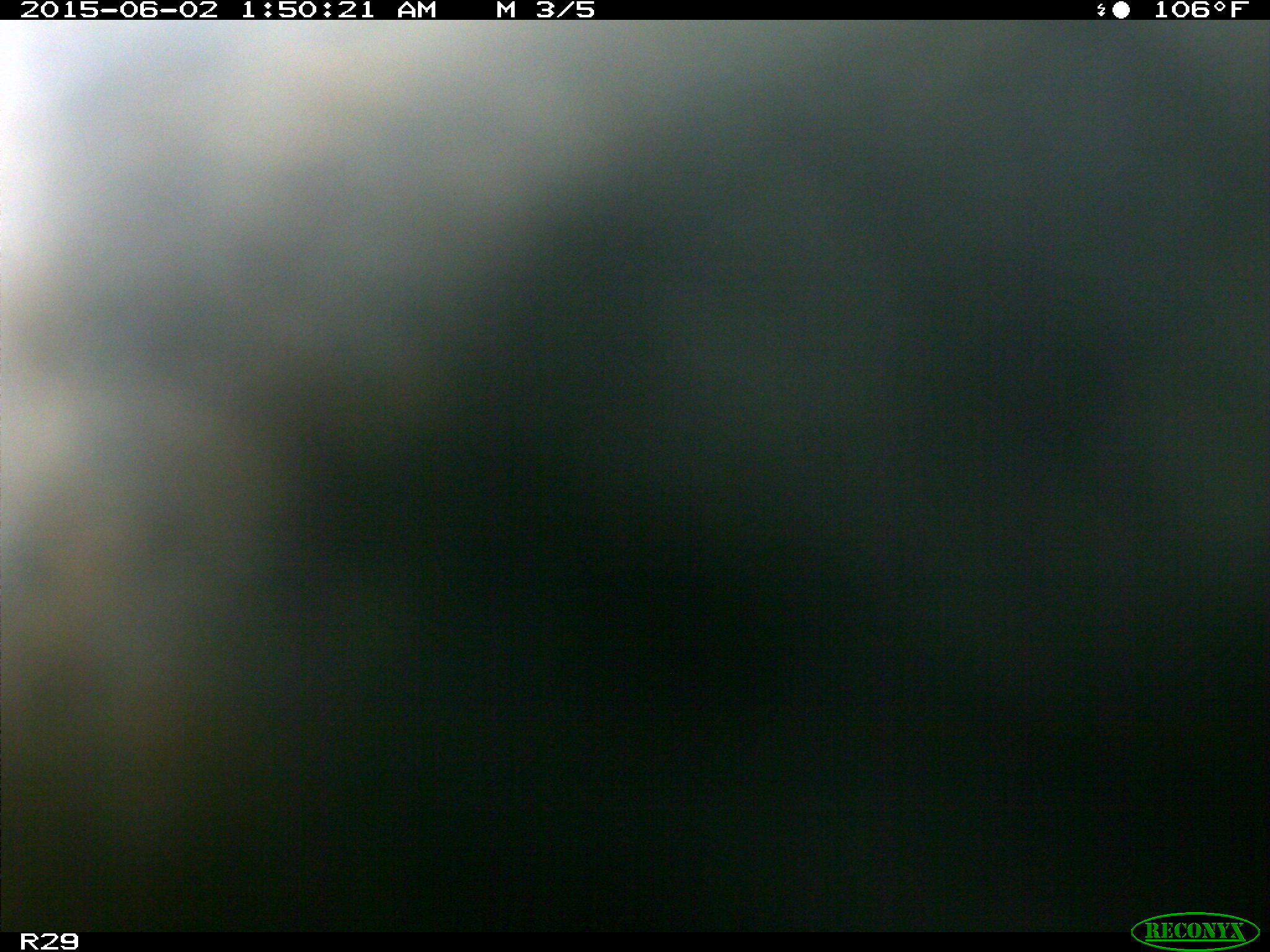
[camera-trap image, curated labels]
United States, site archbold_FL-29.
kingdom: Animalia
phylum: Chordata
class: Mammalia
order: Artiodactyla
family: Bovidae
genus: Bos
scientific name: Bos taurus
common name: domestic cow